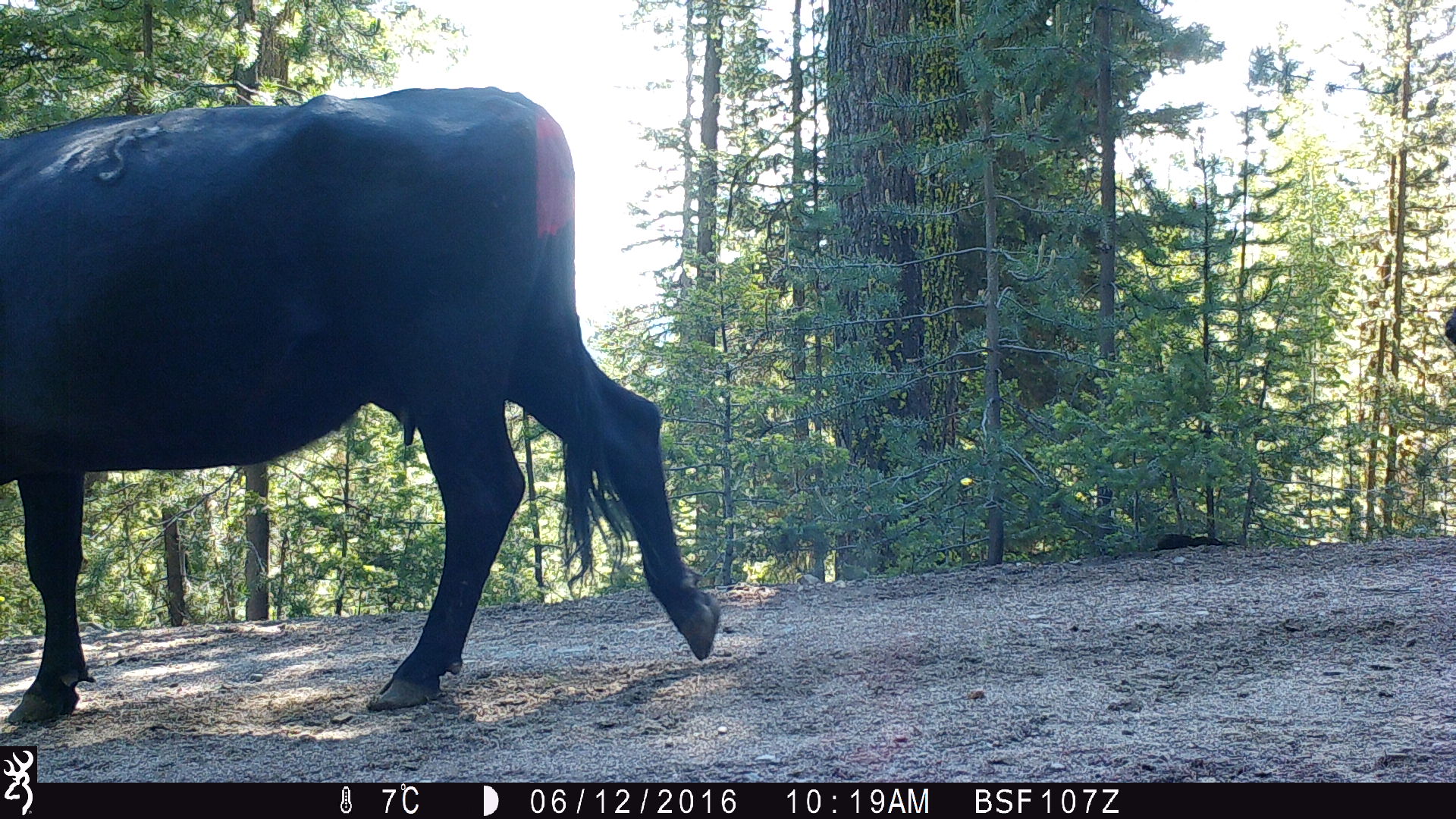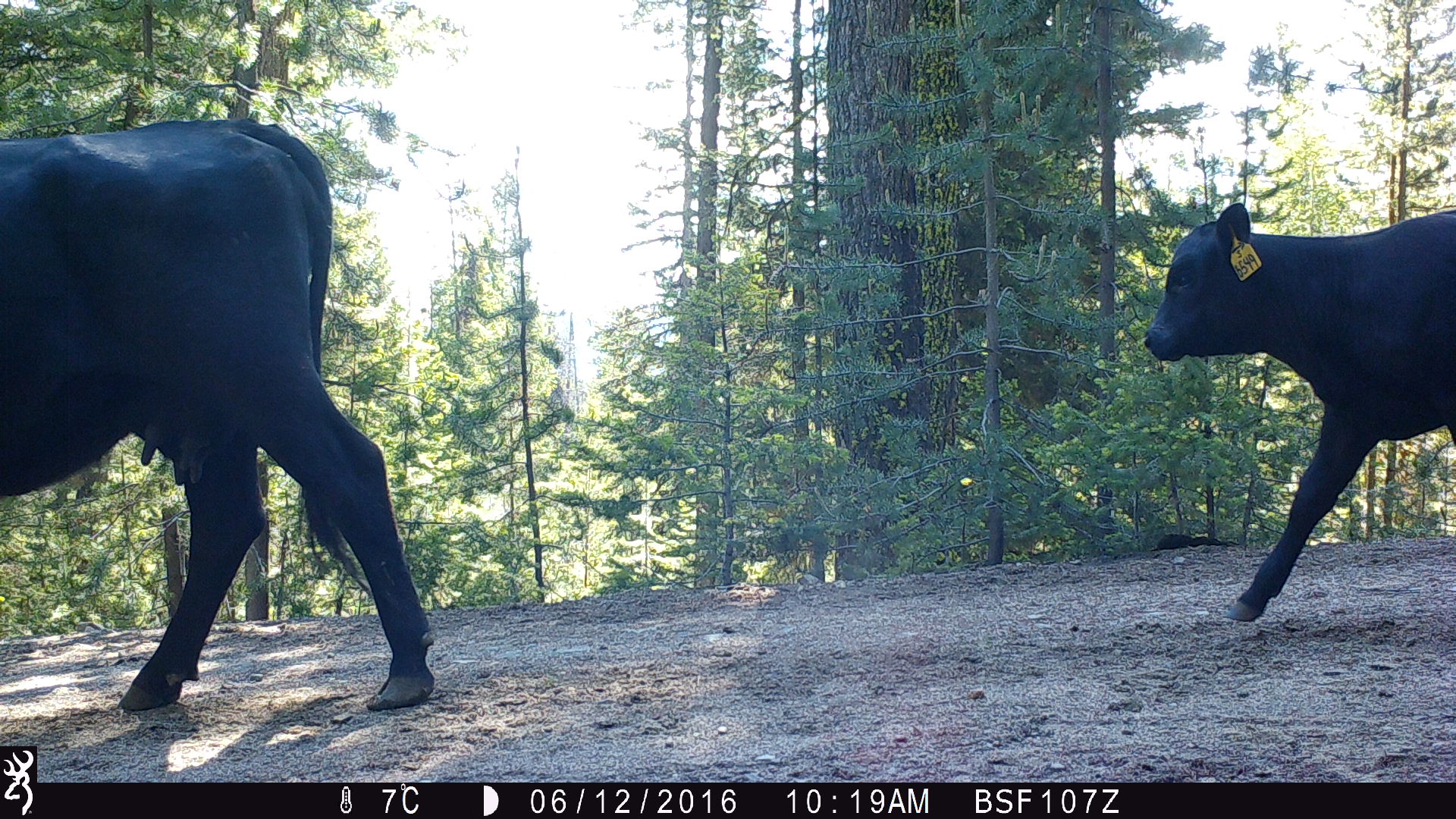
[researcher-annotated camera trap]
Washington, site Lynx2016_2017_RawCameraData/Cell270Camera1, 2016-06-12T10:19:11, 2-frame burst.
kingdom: Animalia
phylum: Chordata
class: Mammalia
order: Artiodactyla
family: Bovidae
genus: Bos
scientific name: Bos taurus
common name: domestic cattle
Domestic cattle (Bos taurus). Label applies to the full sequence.